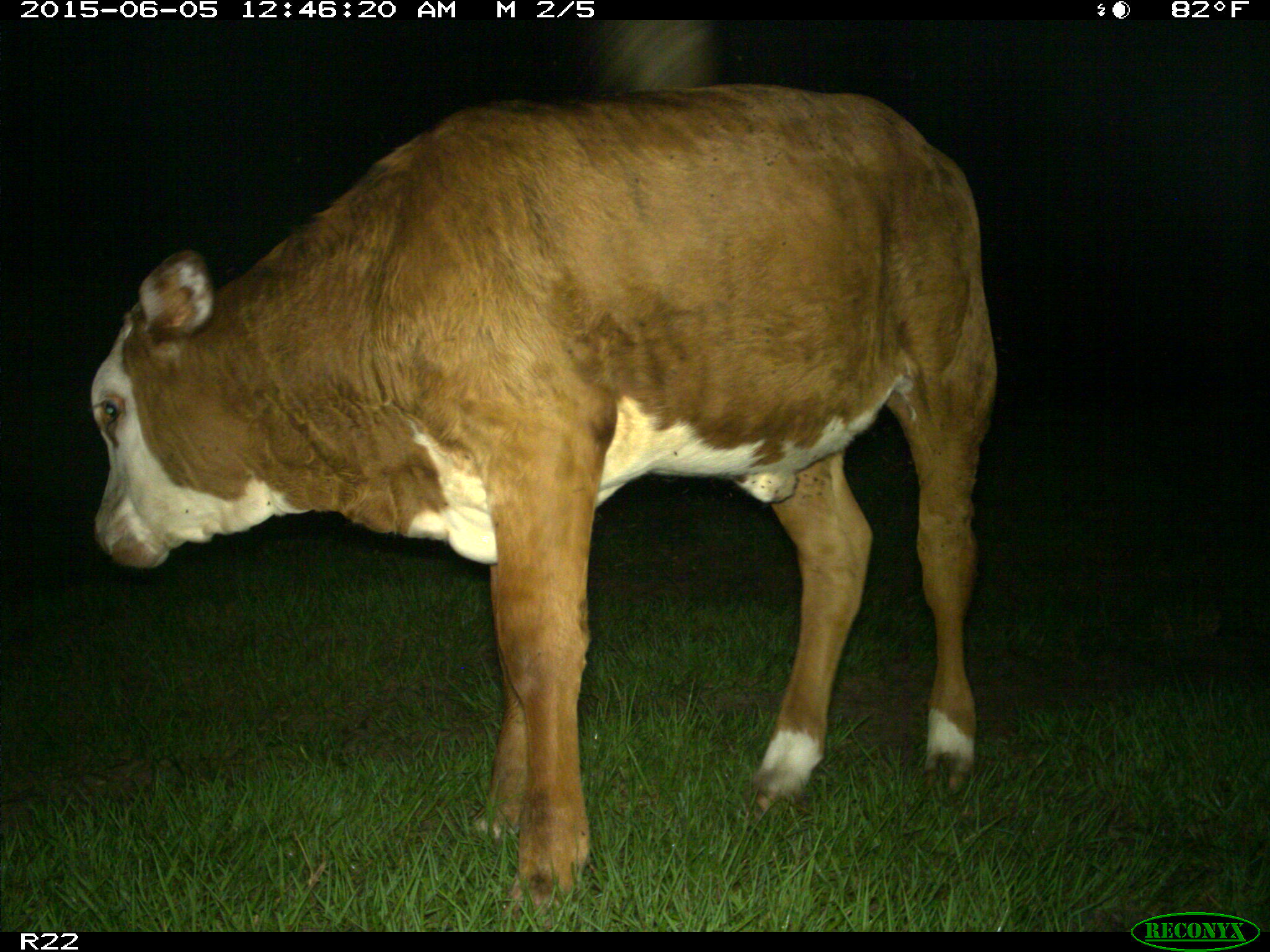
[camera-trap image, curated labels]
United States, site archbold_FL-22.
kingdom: Animalia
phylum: Chordata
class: Mammalia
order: Artiodactyla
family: Bovidae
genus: Bos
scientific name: Bos taurus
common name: domestic cow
Bos taurus (domestic cow).